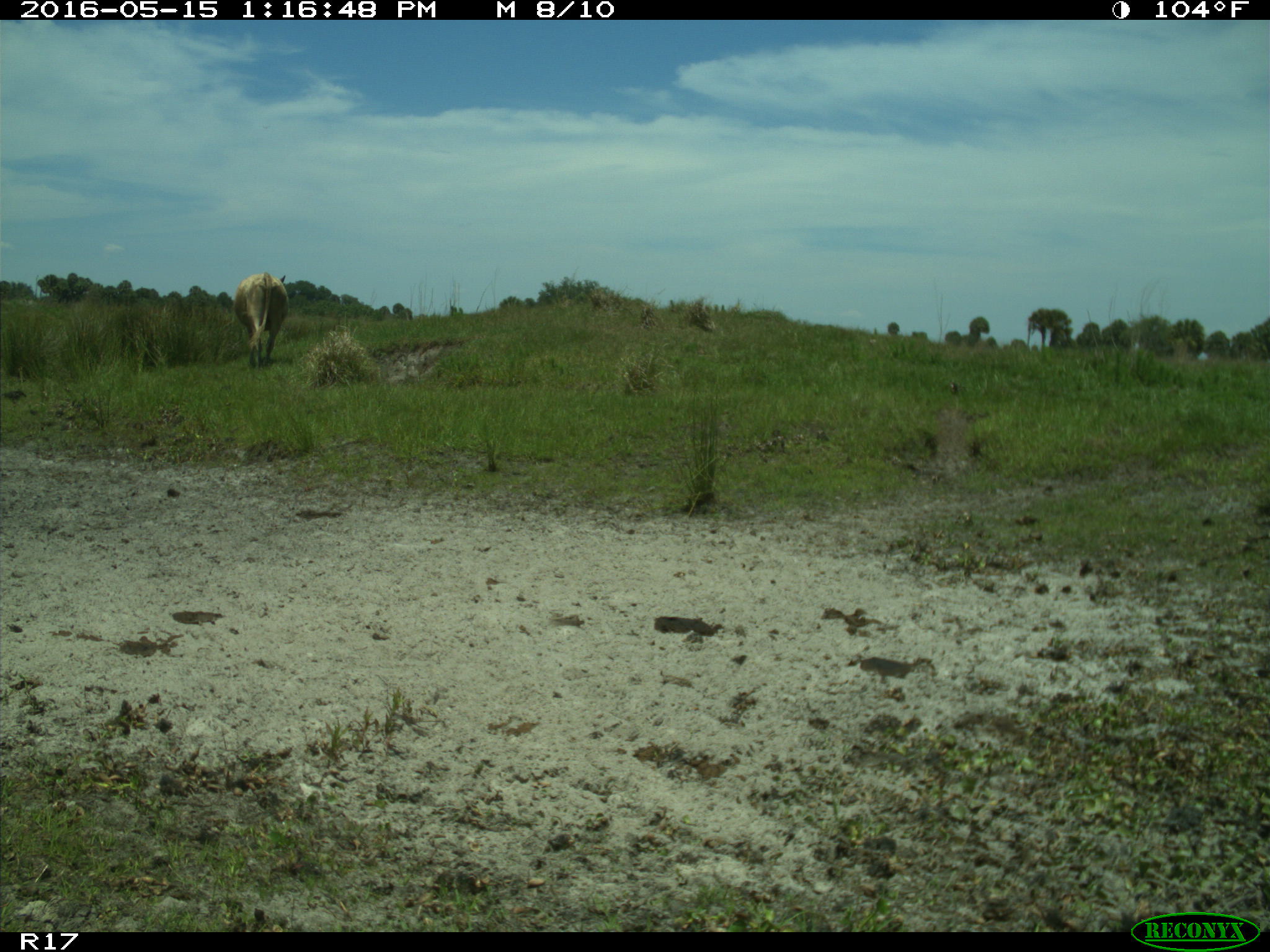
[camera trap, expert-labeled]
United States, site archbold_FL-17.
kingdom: Animalia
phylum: Chordata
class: Mammalia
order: Artiodactyla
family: Bovidae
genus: Bos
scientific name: Bos taurus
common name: domestic cow